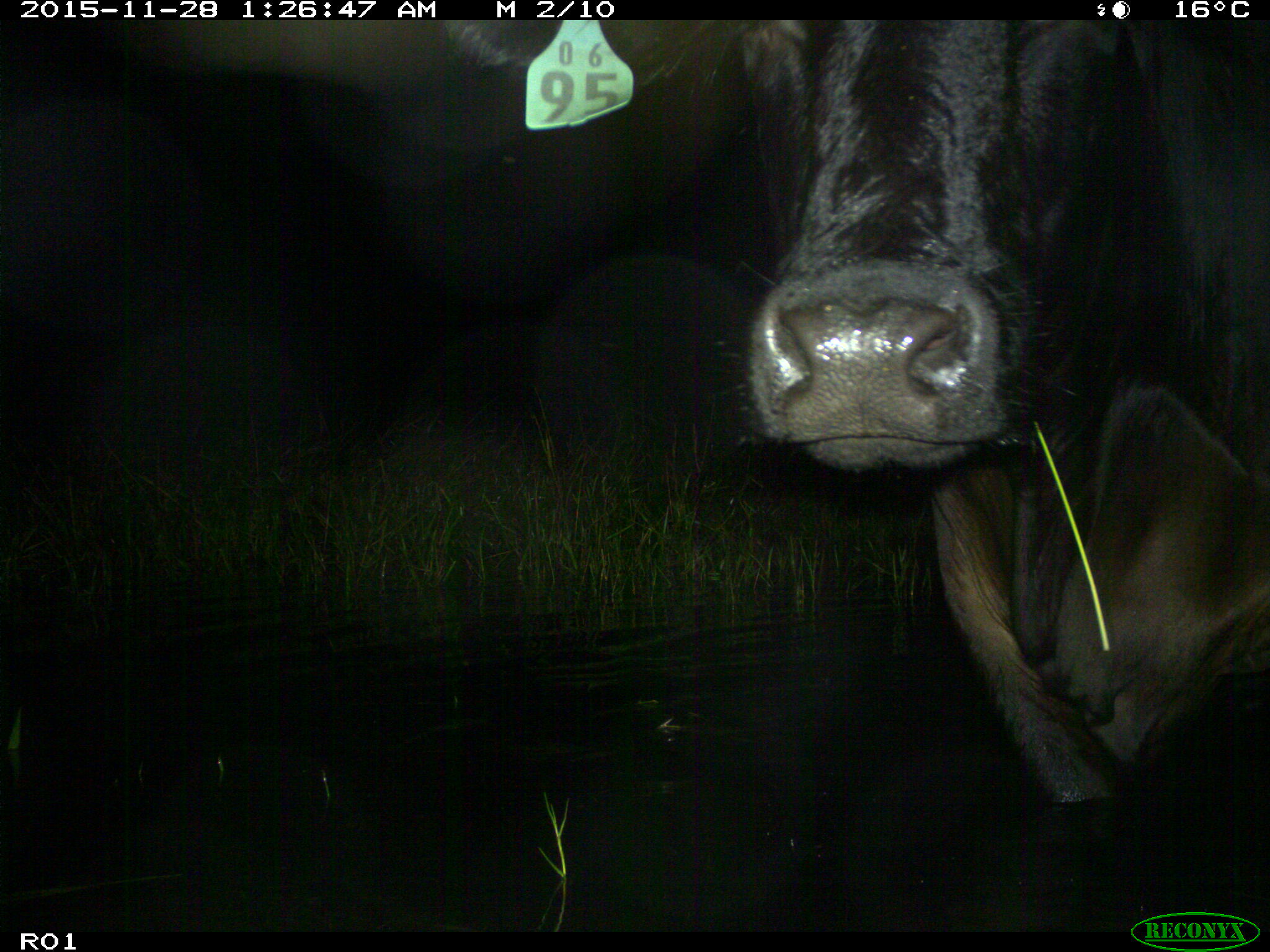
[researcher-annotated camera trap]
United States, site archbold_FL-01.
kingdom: Animalia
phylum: Chordata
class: Mammalia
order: Artiodactyla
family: Bovidae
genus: Bos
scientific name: Bos taurus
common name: domestic cow